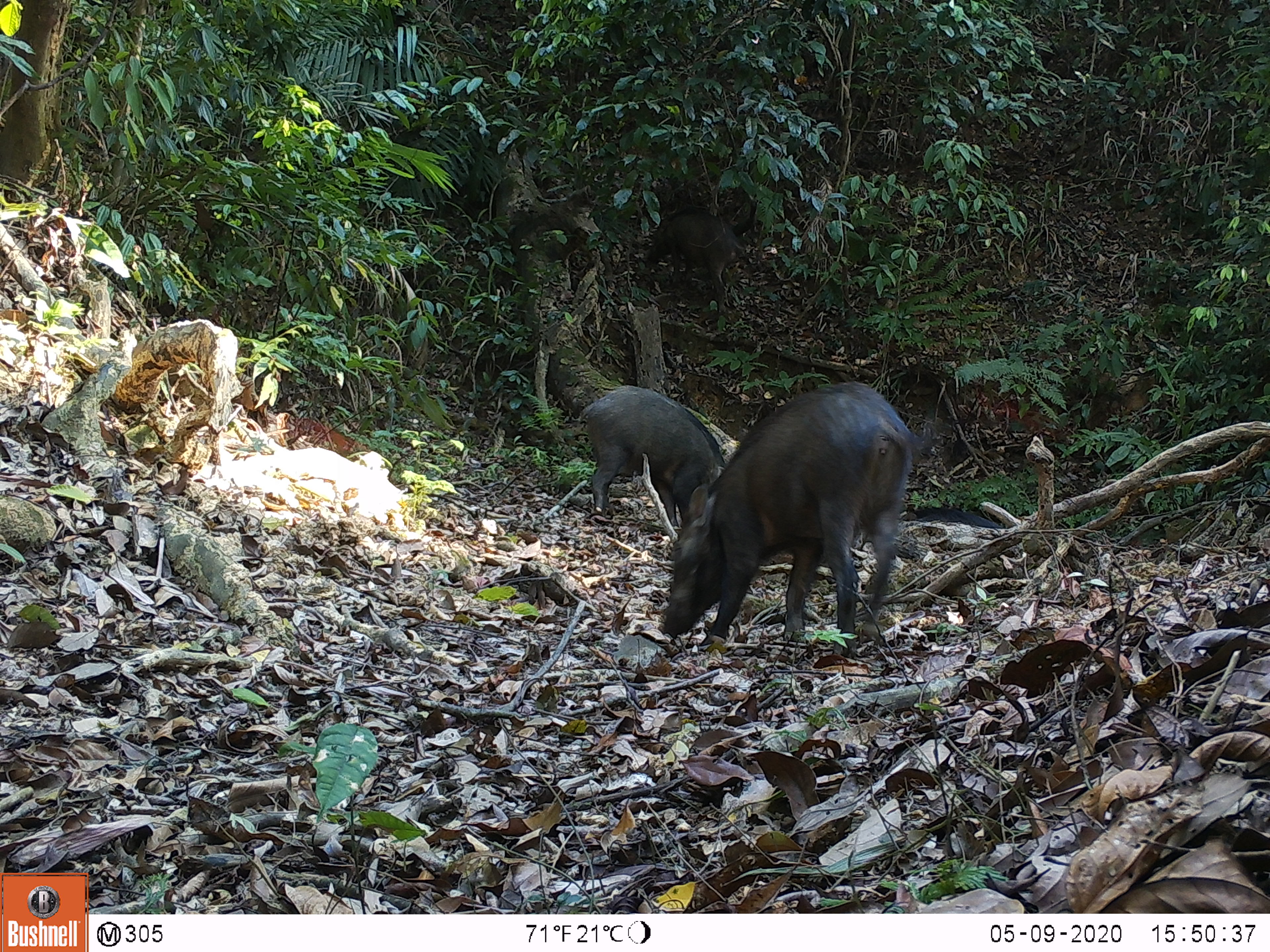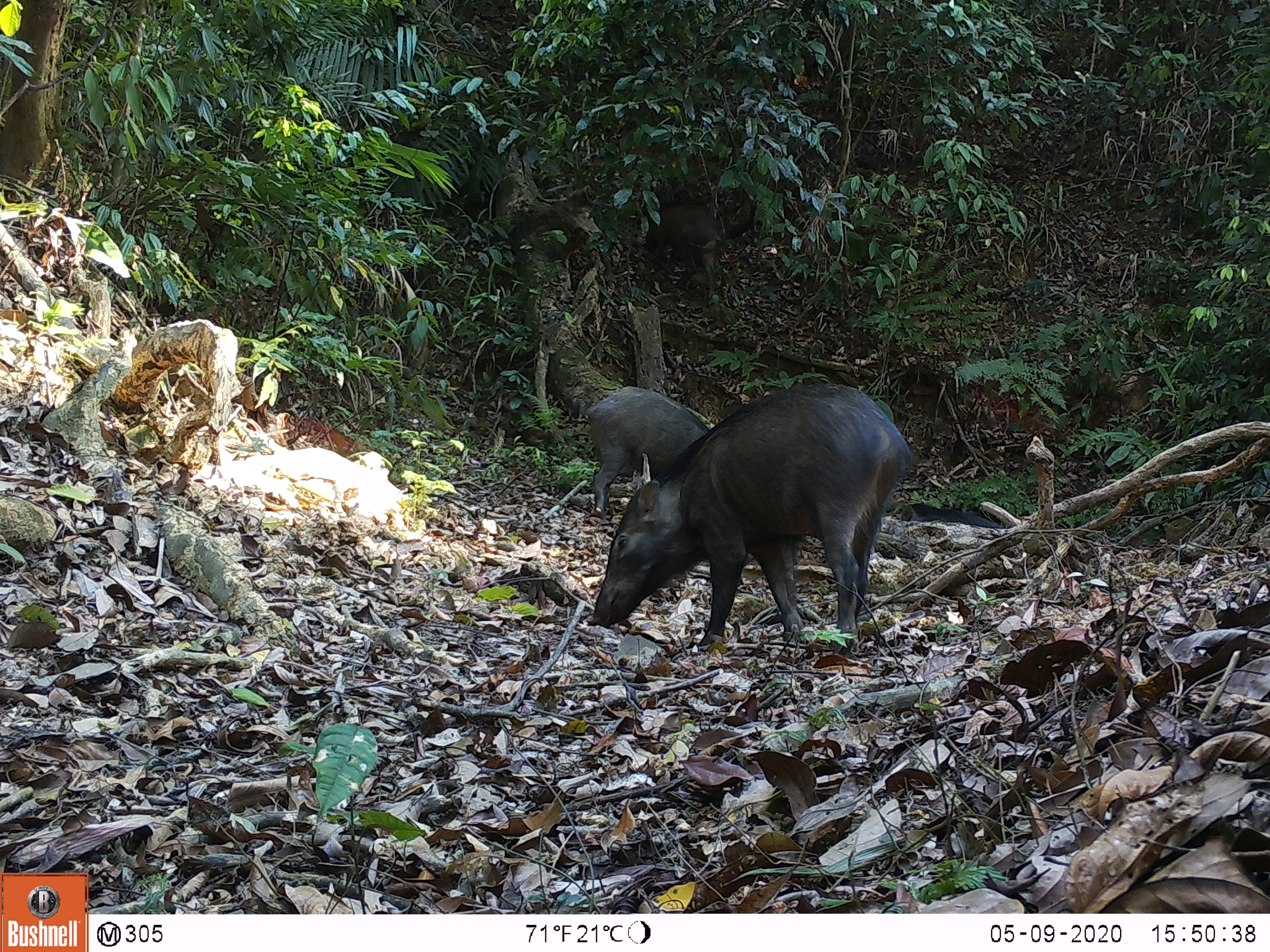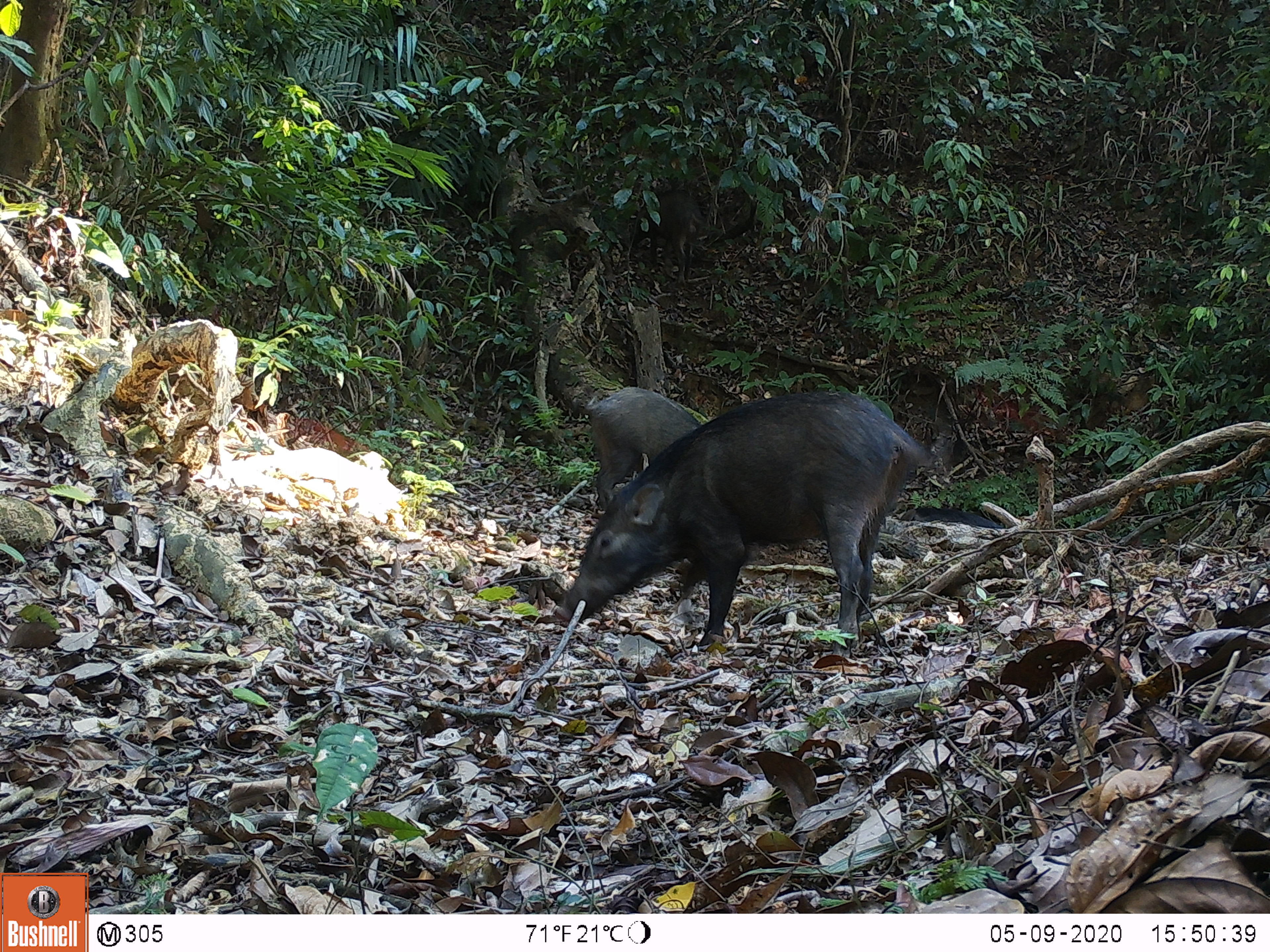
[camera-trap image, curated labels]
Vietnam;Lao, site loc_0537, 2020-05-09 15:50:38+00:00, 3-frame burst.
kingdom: Animalia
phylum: Chordata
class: Mammalia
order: Artiodactyla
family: Suidae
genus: Sus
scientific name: Sus scrofa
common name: eurasian wild pig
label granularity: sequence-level